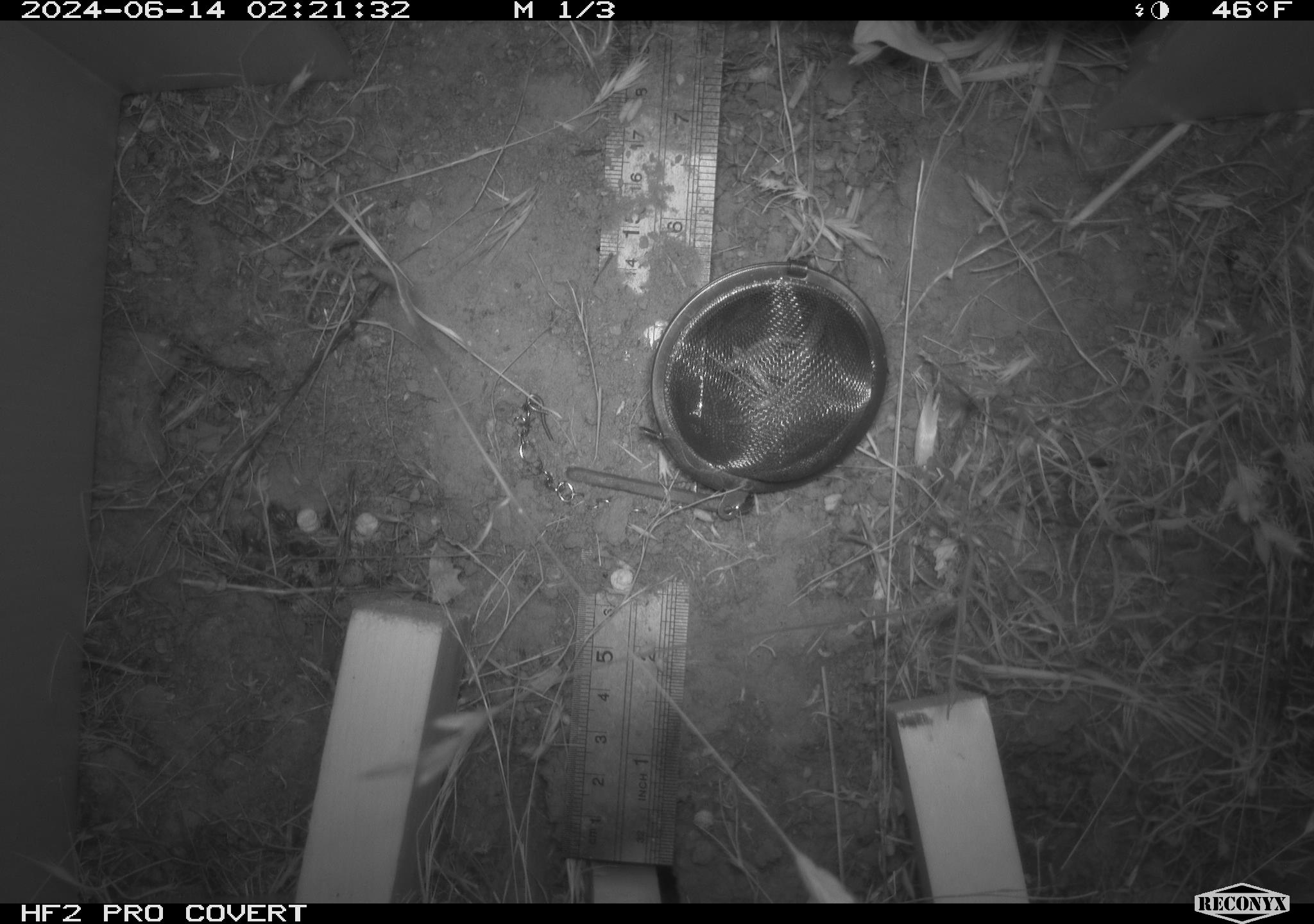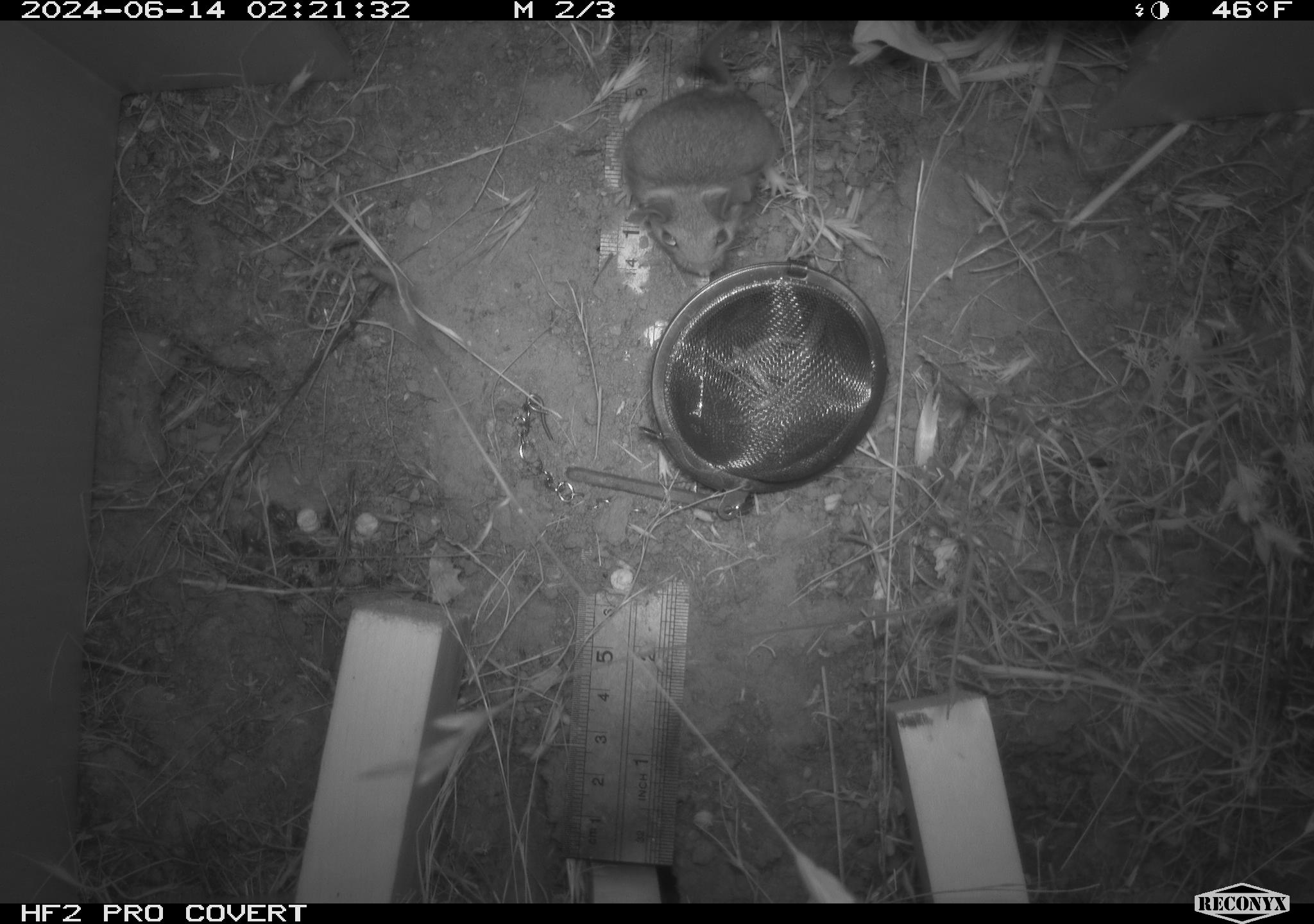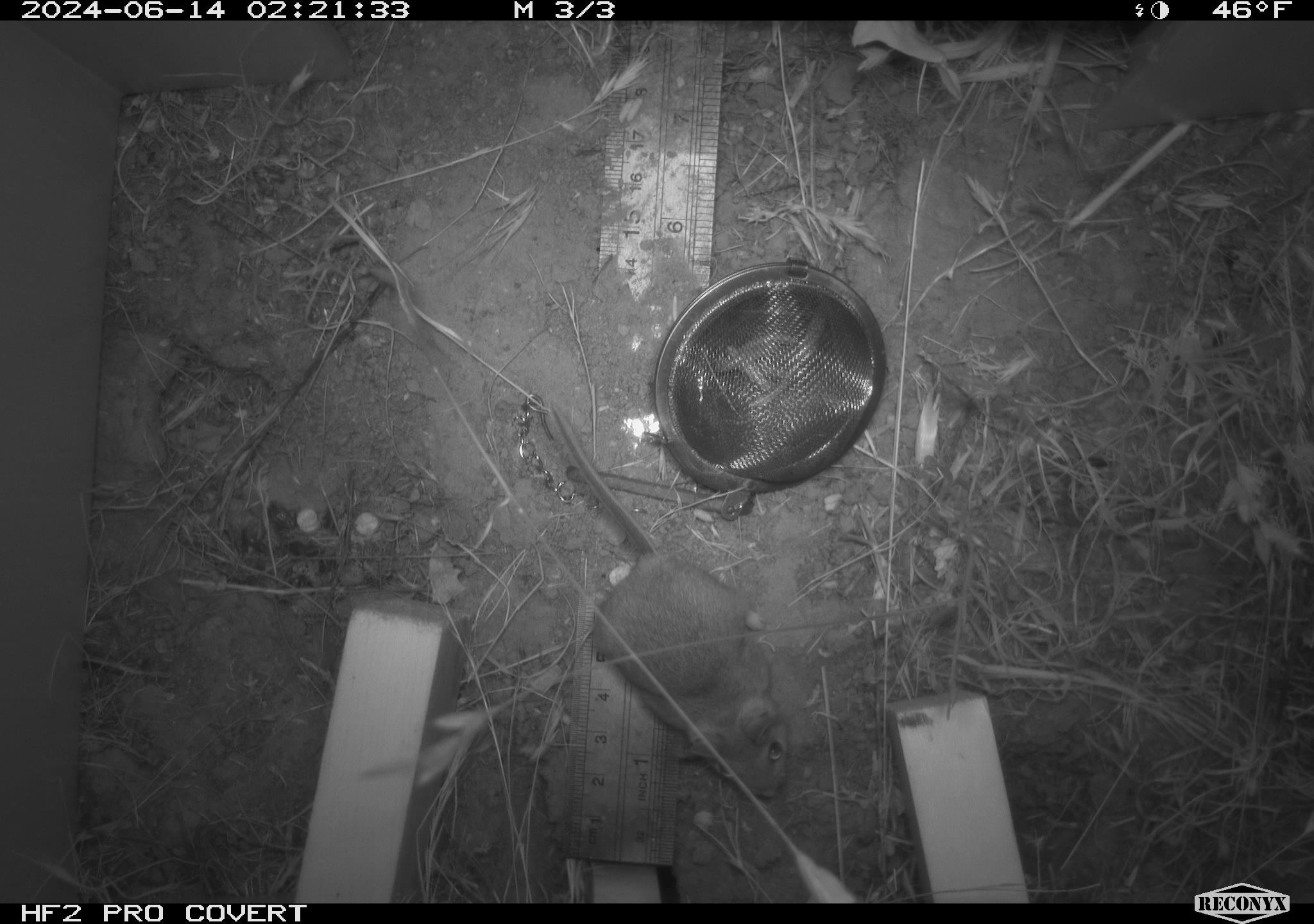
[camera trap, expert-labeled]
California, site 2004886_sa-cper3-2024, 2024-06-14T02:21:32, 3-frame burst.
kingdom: Animalia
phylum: Chordata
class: Mammalia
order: Rodentia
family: Heteromyidae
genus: Dipodomys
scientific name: Dipodomys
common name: kangaroo rats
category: dipodomys species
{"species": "dipodomys species (kangaroo rats) (Dipodomys)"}